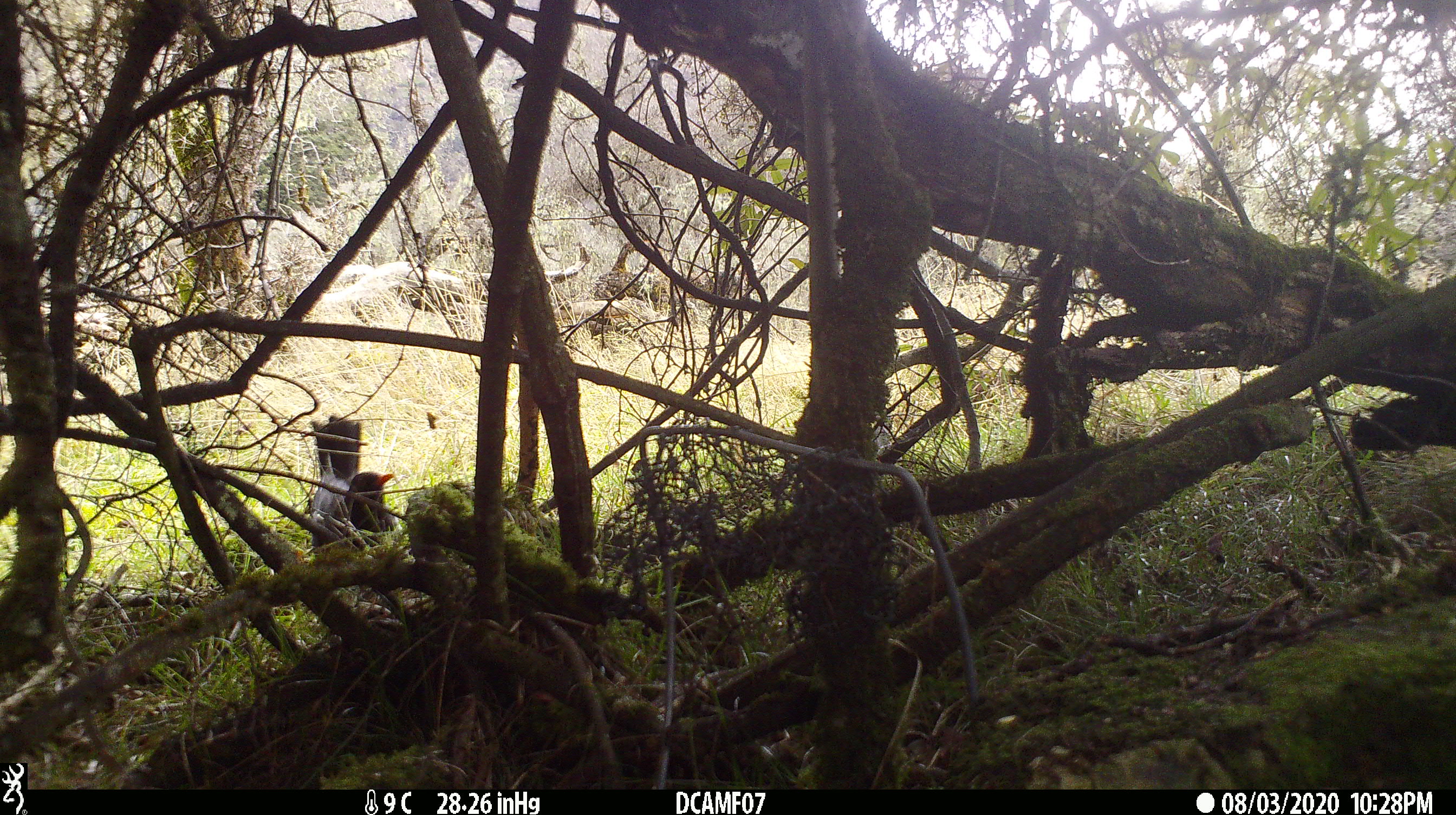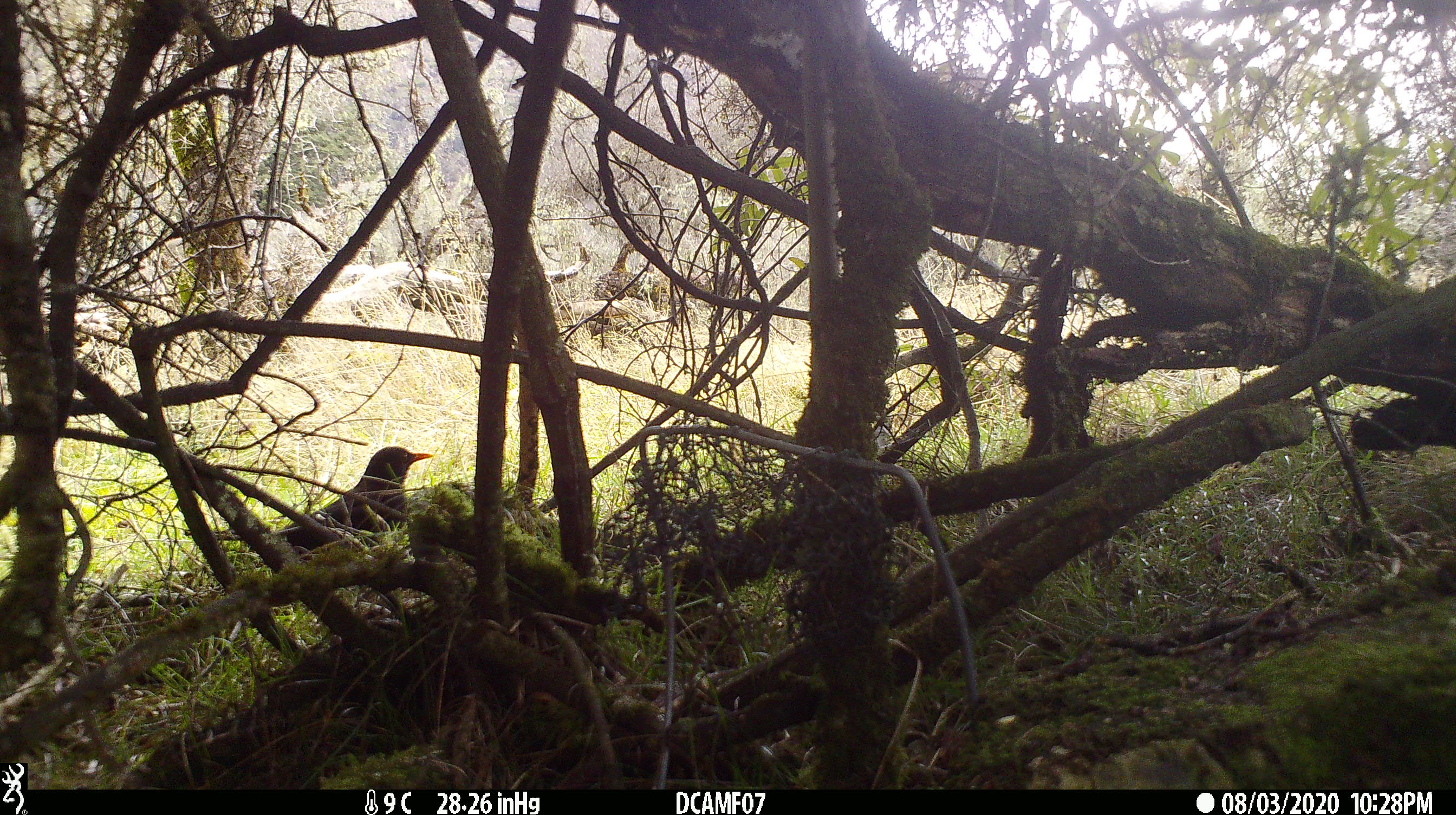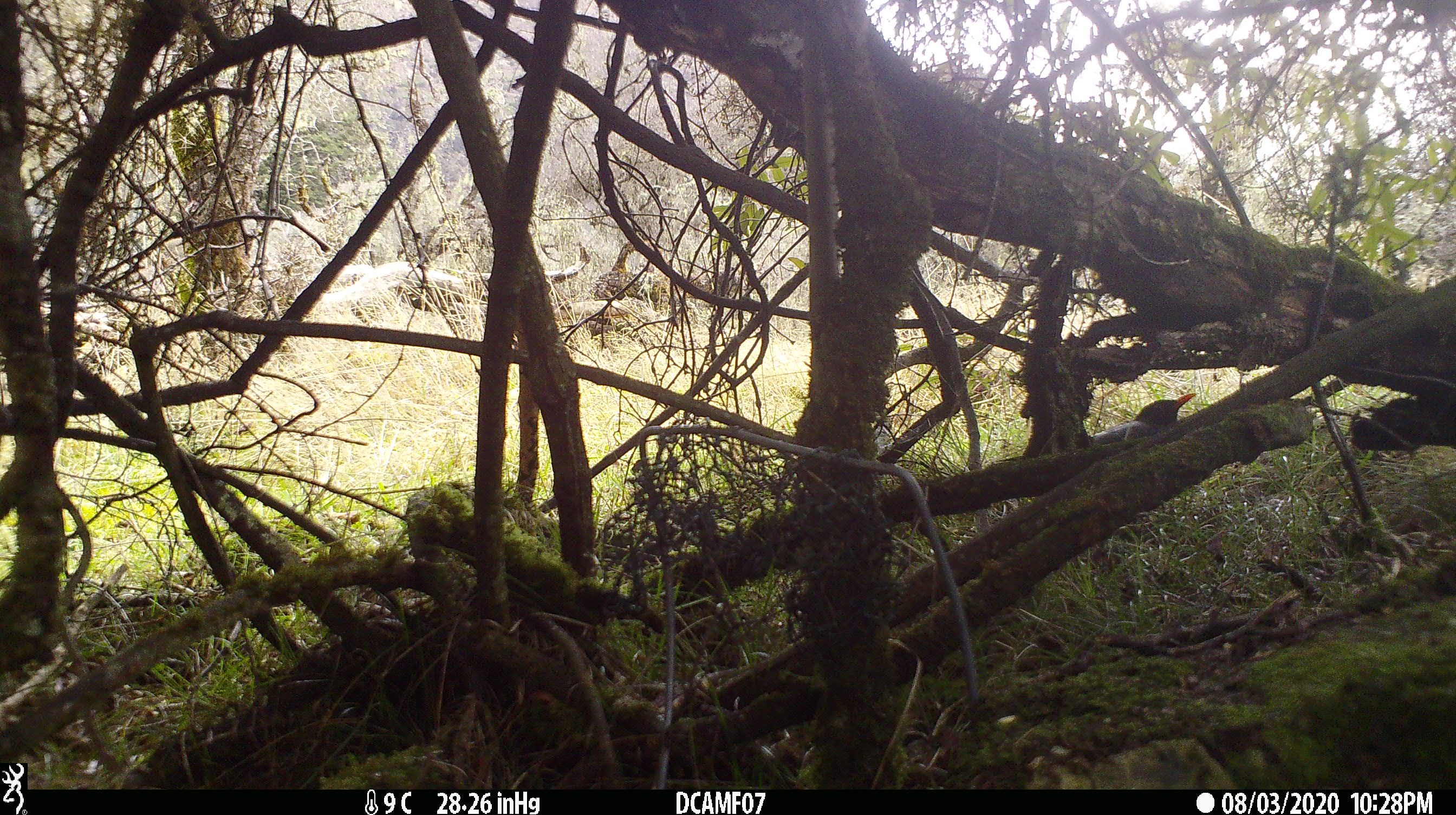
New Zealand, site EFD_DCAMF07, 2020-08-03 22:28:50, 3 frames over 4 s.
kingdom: Animalia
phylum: Chordata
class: Aves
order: Passeriformes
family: Turdidae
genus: Turdus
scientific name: Turdus merula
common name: eurasian blackbird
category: blackbird